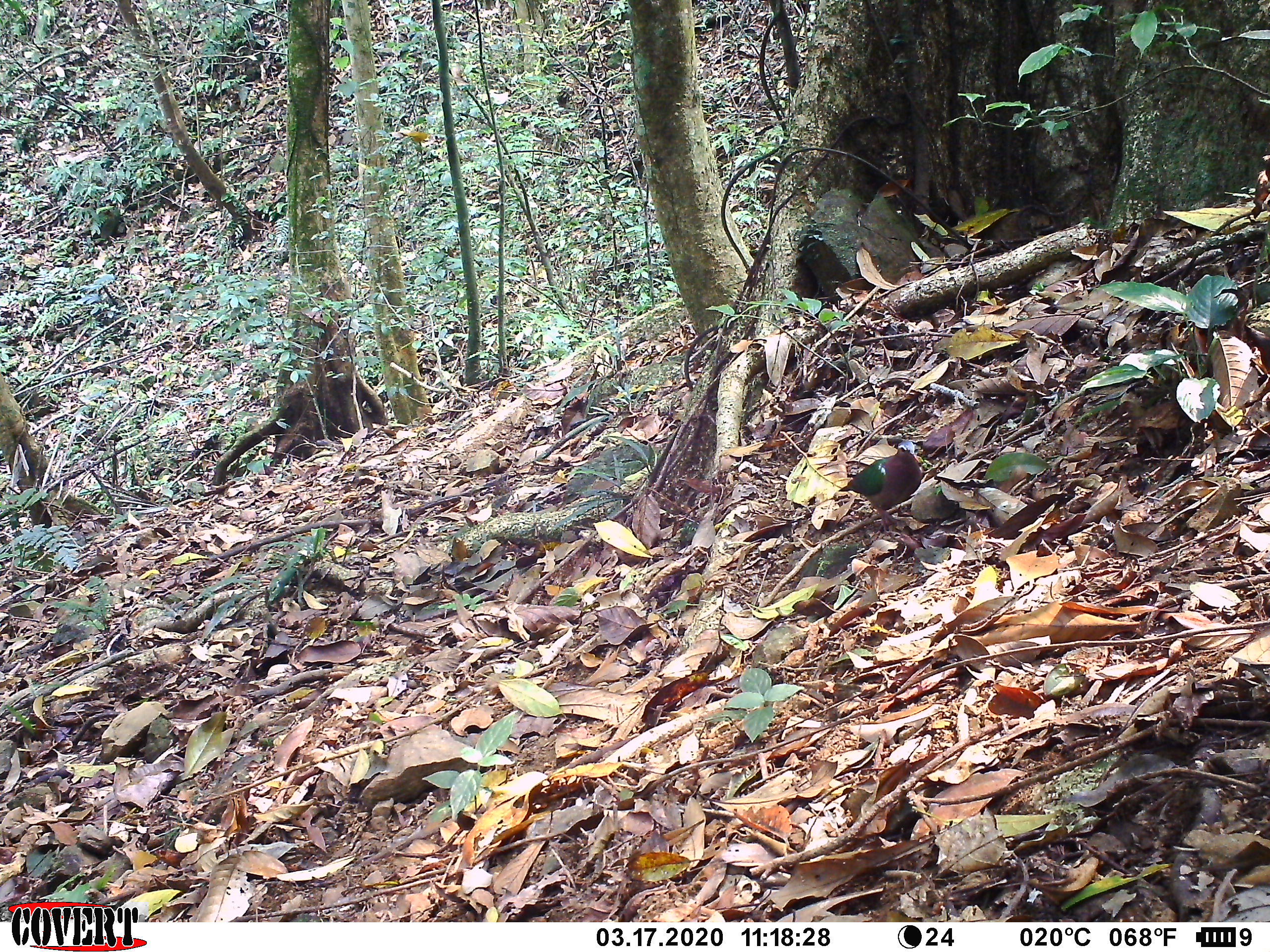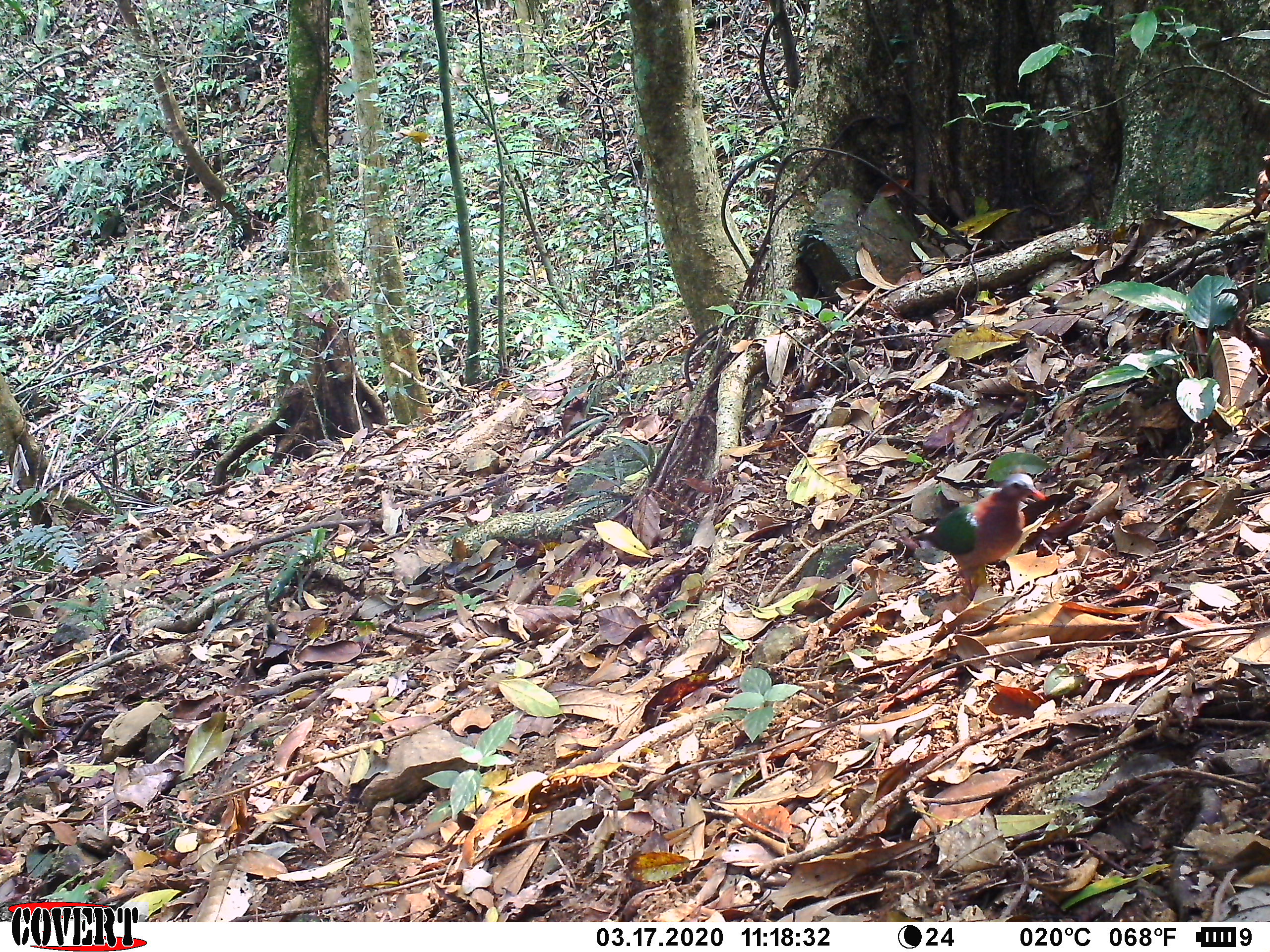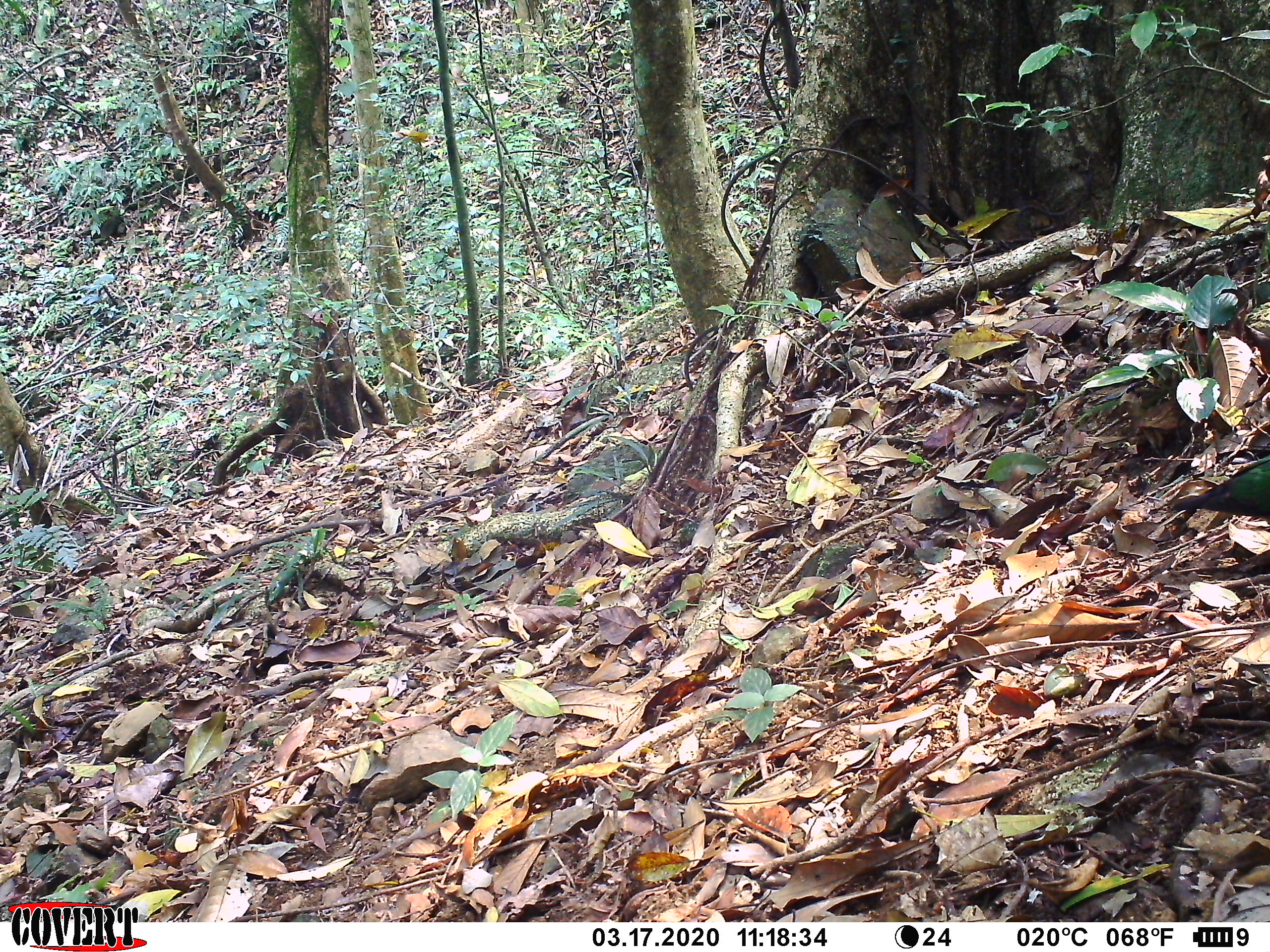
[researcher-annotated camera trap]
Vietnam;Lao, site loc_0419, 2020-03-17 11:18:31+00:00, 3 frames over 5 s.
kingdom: Animalia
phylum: Chordata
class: Aves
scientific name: Aves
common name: bird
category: unidentified bird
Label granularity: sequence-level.